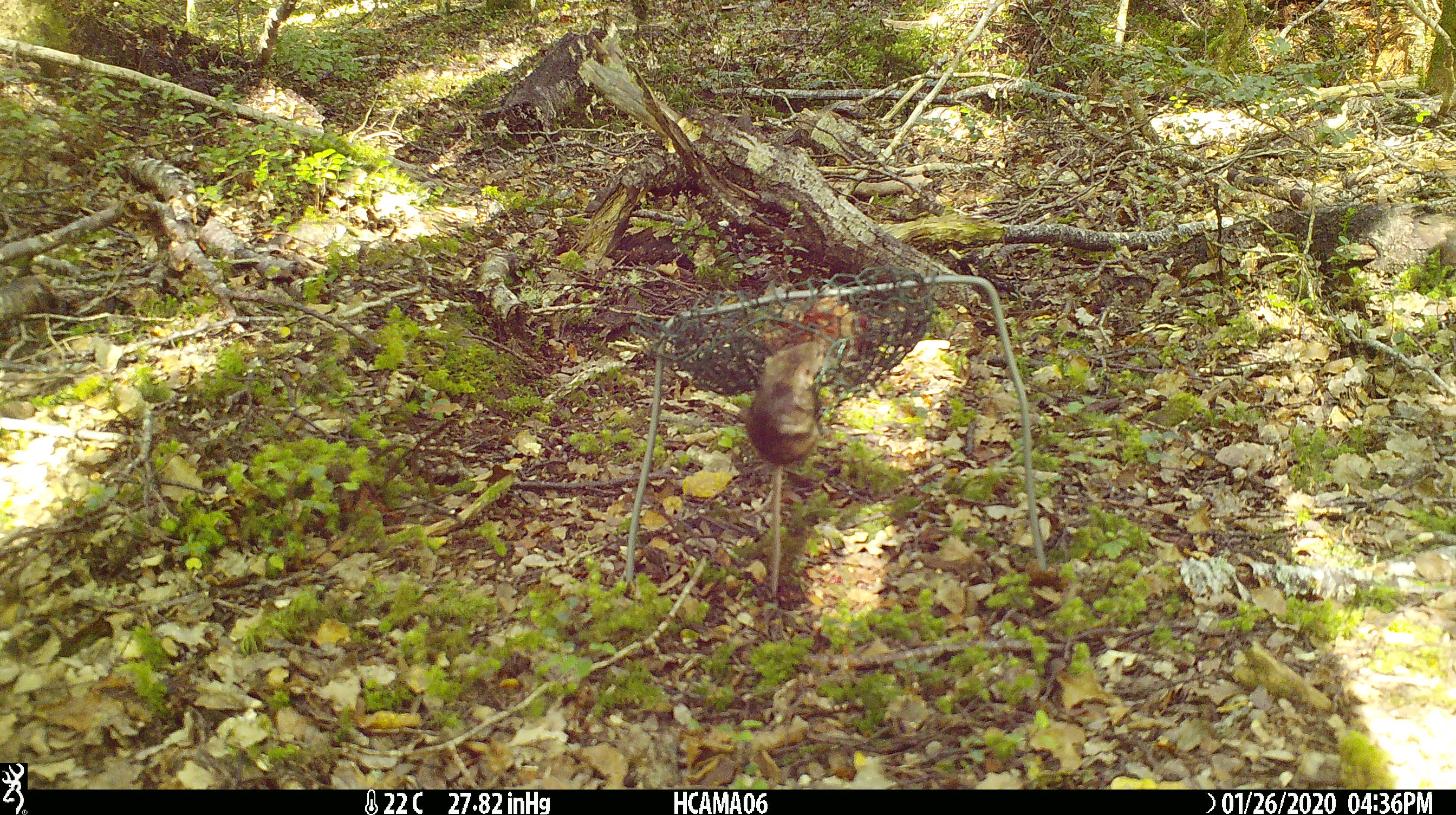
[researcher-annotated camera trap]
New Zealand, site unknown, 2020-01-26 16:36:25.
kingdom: Animalia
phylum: Chordata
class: Mammalia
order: Rodentia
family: Muridae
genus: Mus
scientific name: Mus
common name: mouse